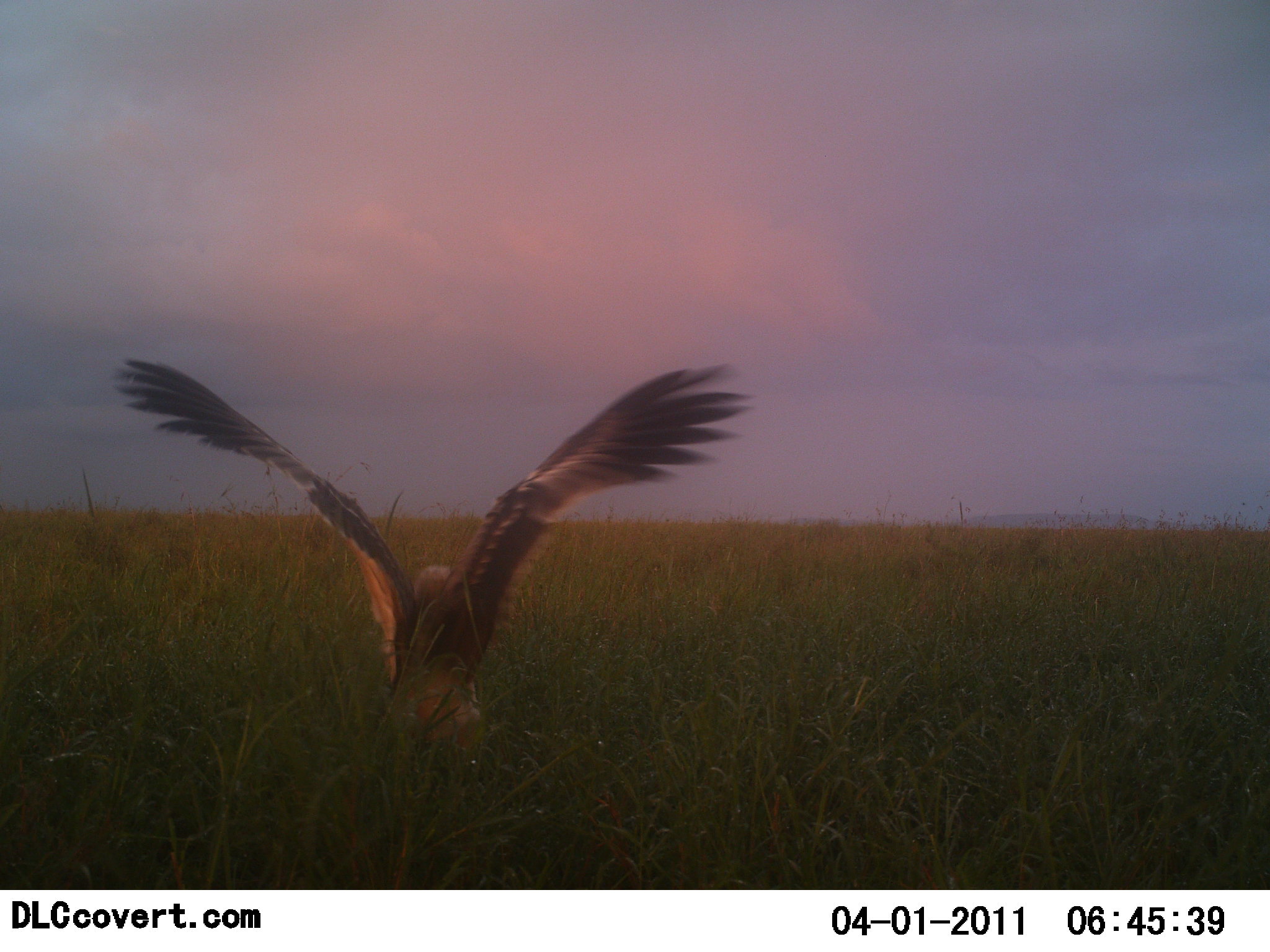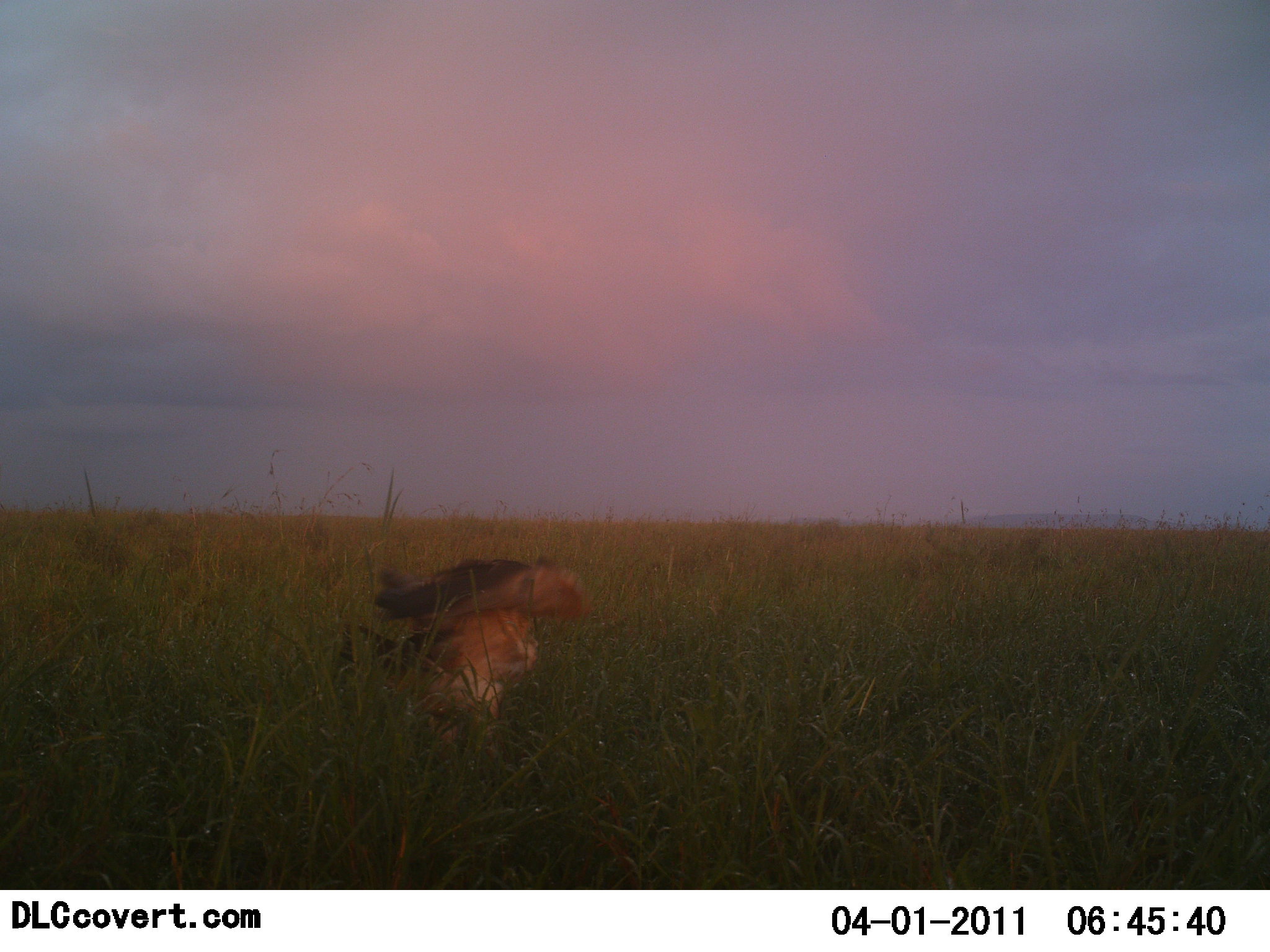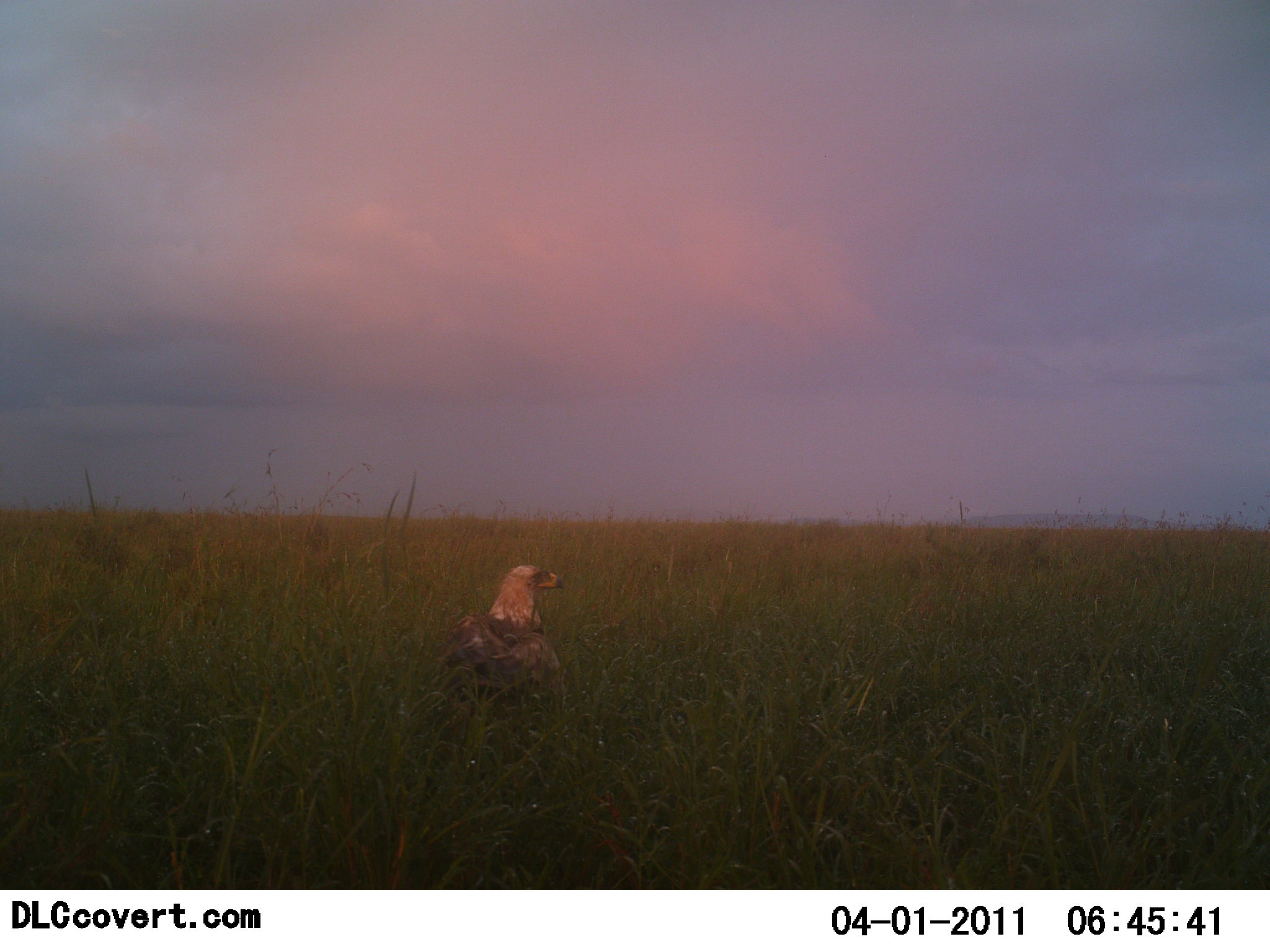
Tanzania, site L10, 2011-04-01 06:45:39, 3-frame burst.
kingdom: Animalia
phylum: Chordata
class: Aves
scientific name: Aves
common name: bird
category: otherbird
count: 1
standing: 36%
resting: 9%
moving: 73%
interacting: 0%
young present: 0%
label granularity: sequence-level